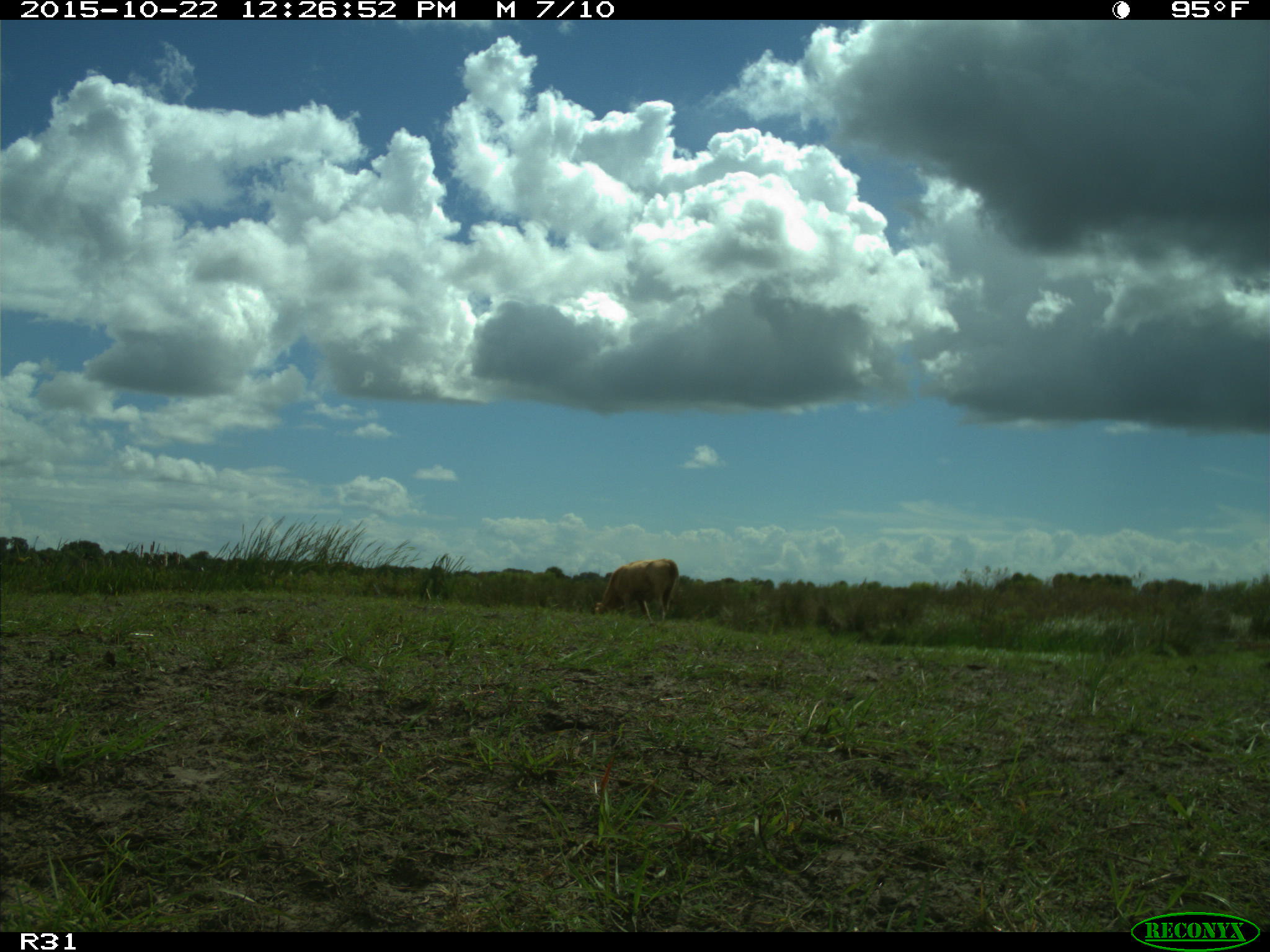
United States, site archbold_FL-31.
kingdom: Animalia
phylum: Chordata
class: Mammalia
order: Artiodactyla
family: Bovidae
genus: Bos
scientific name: Bos taurus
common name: domestic cow